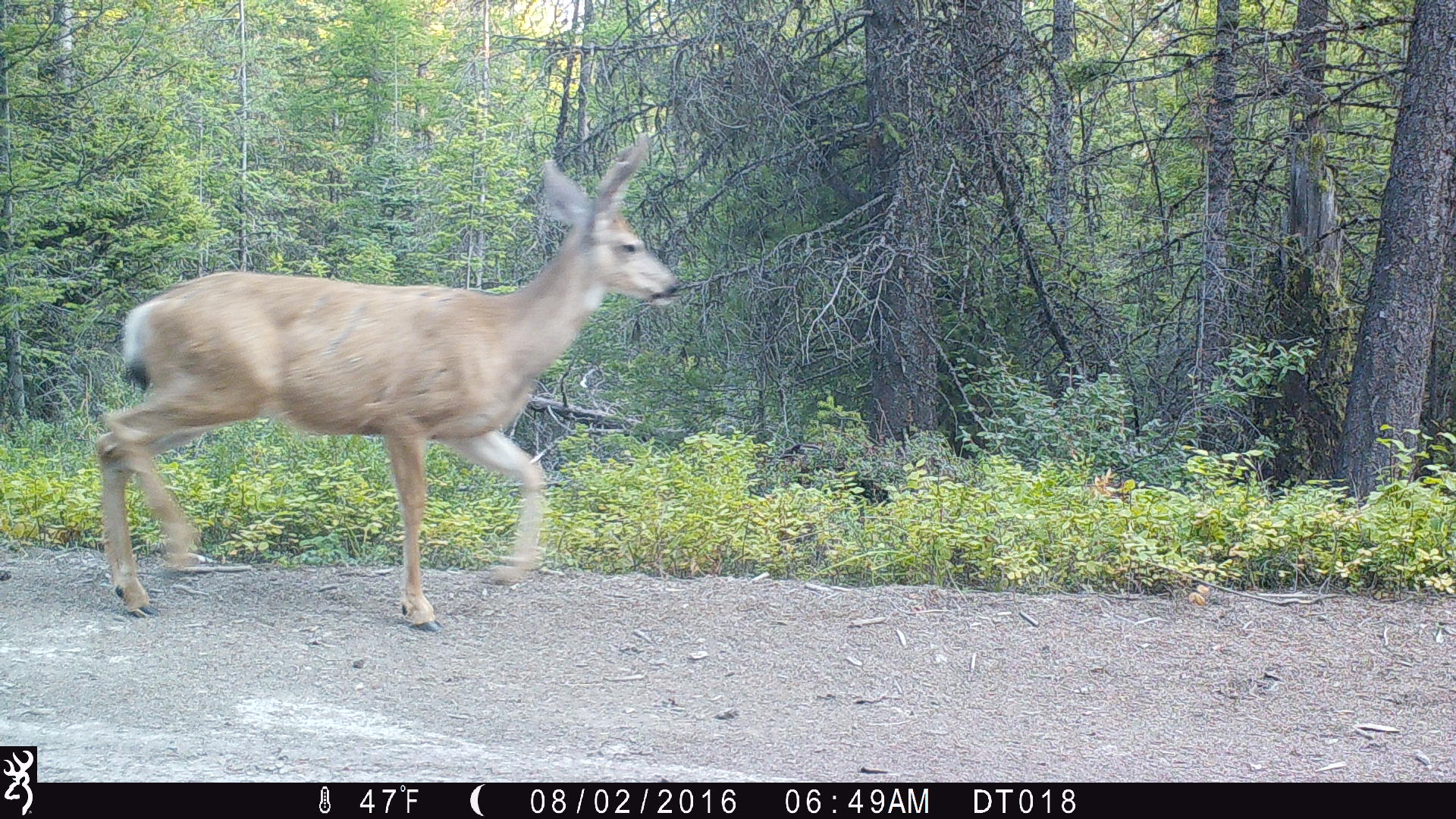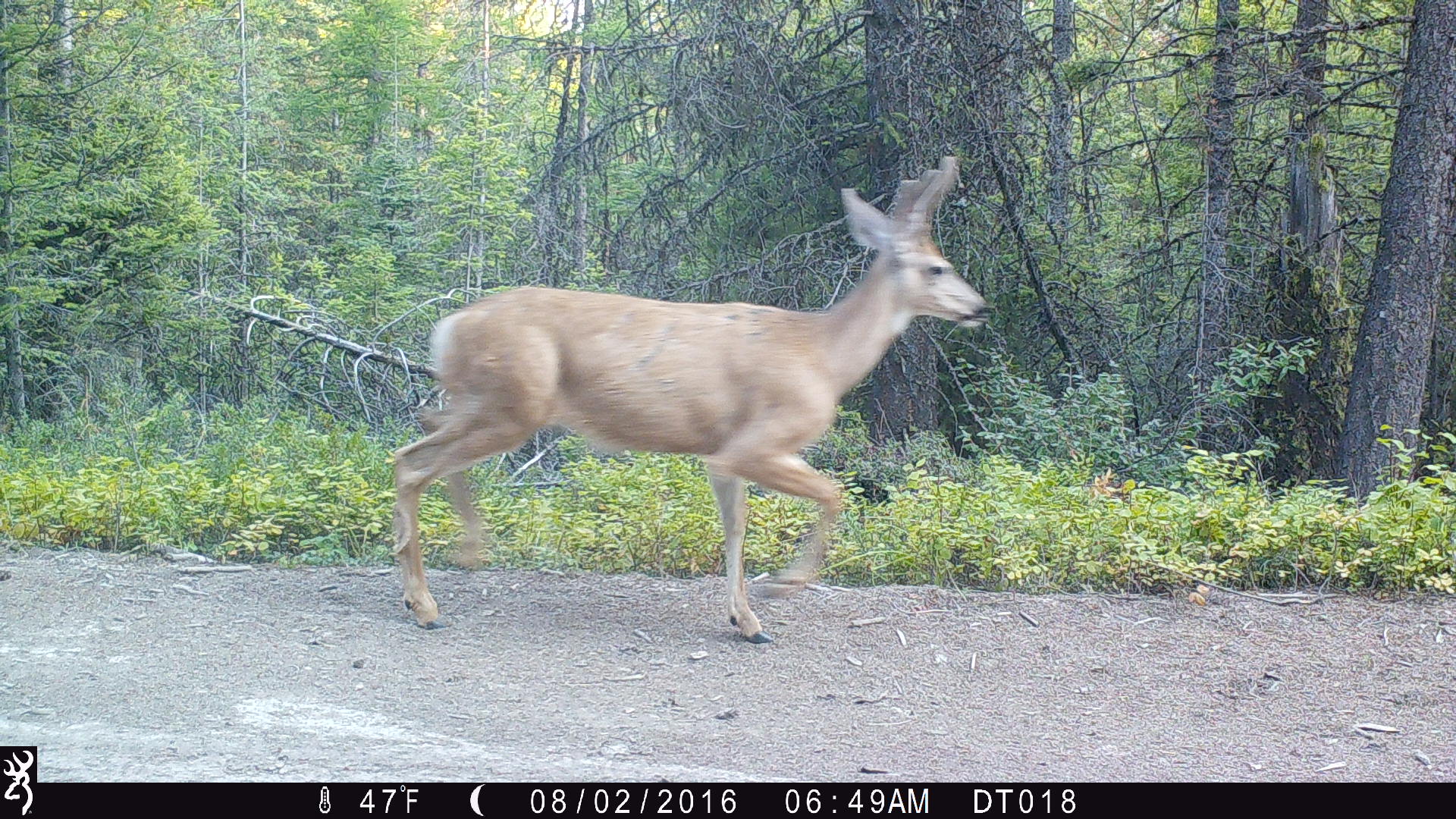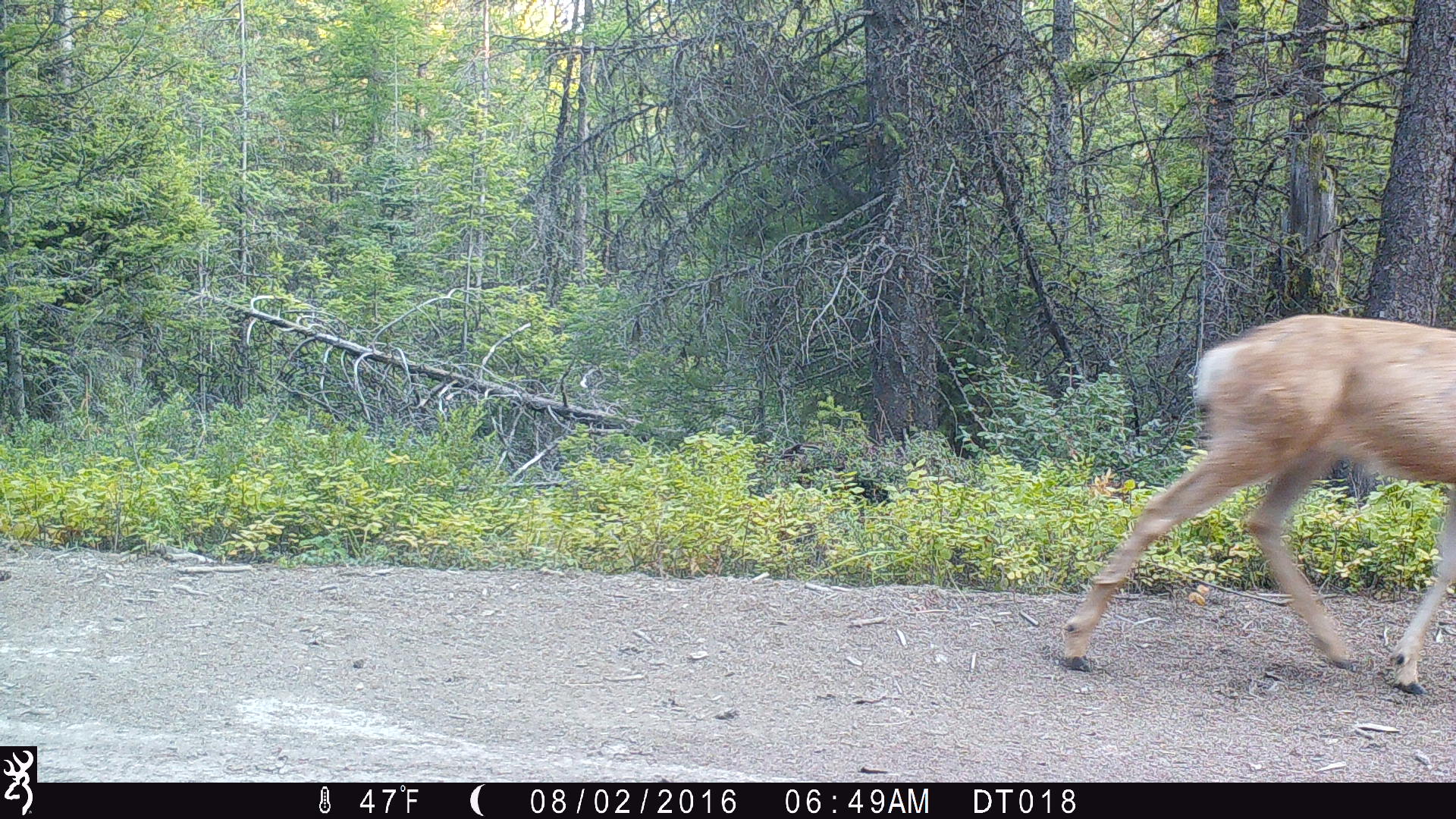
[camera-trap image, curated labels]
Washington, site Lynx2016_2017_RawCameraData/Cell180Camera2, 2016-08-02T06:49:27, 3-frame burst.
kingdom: Animalia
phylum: Chordata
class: Mammalia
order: Artiodactyla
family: Cervidae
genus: Odocoileus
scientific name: Odocoileus hemionus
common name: mule deer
Odocoileus hemionus (mule deer). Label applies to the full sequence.